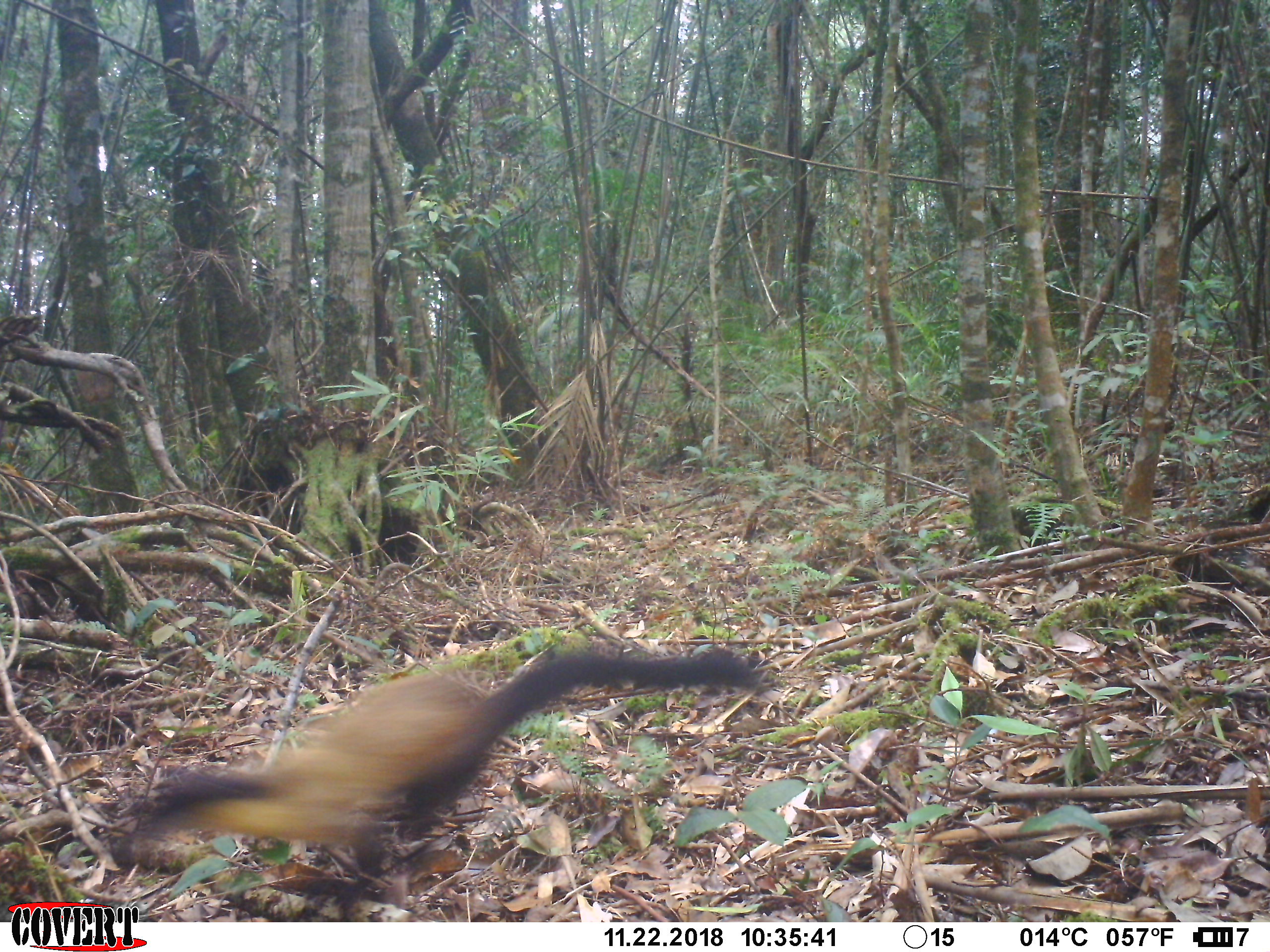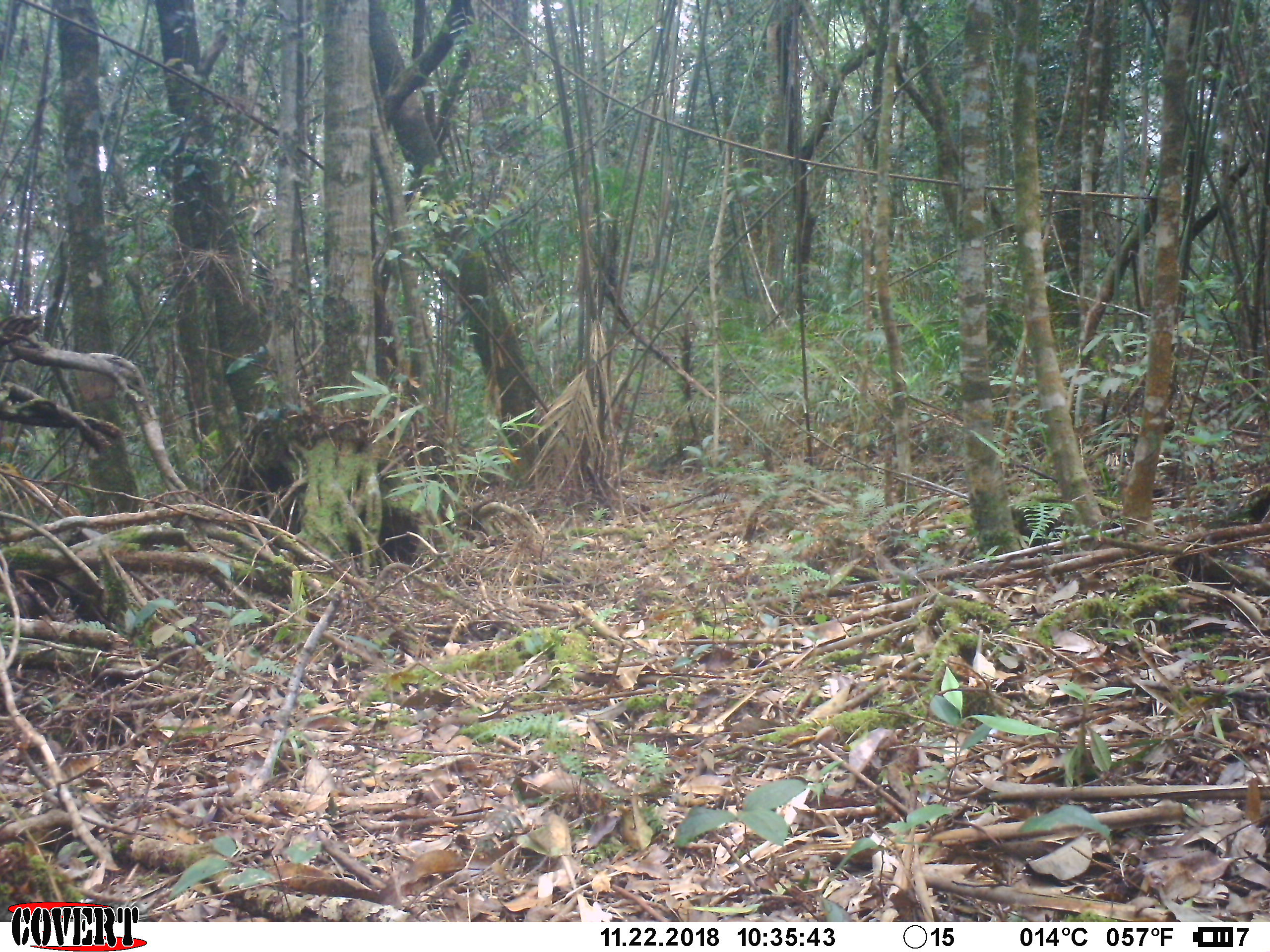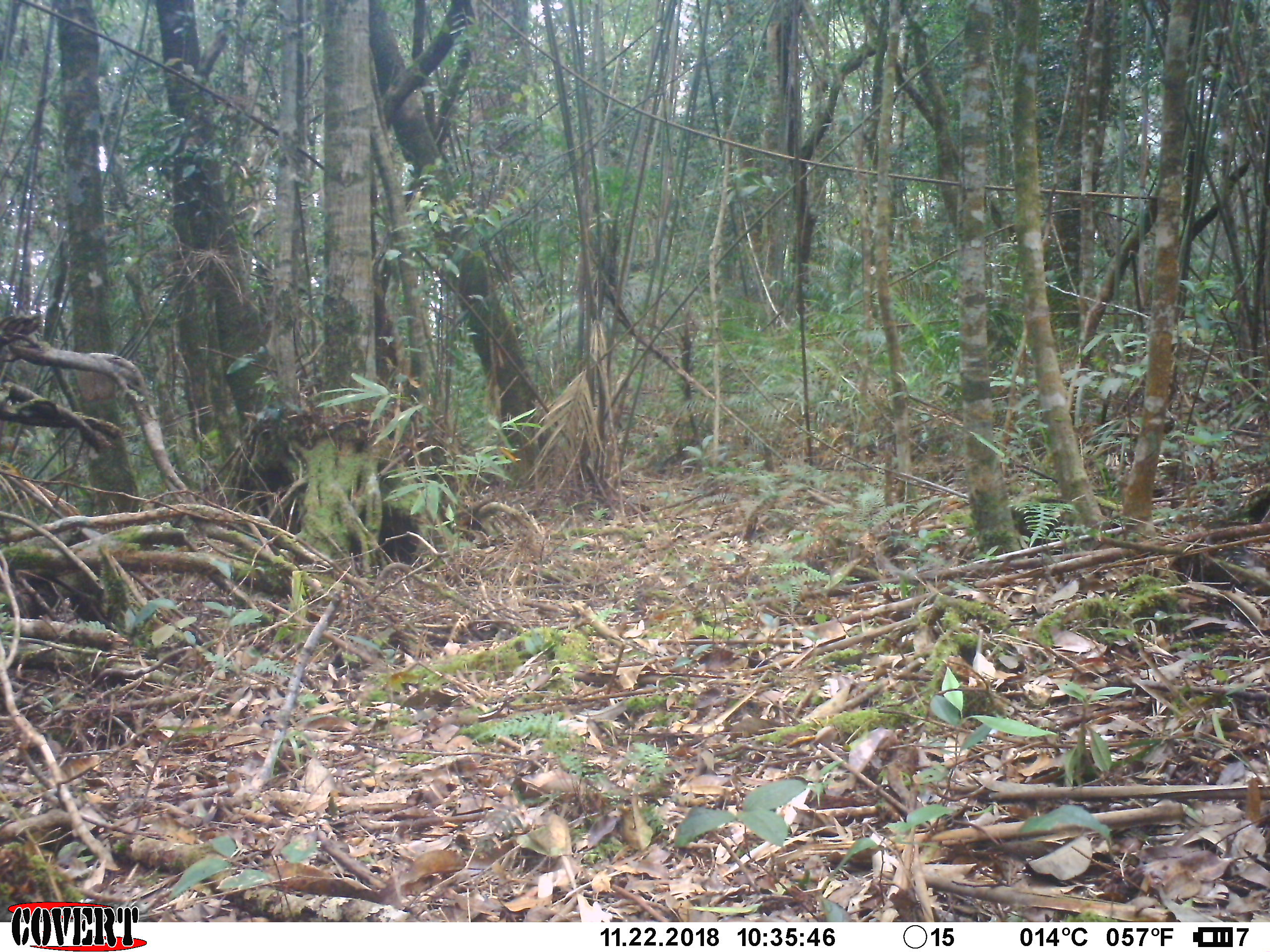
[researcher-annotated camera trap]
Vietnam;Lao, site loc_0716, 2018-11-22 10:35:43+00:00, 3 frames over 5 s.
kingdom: Animalia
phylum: Chordata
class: Mammalia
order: Carnivora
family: Mustelidae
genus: Martes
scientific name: Martes flavigula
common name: yellow-throated marten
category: yellow throated marten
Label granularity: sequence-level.